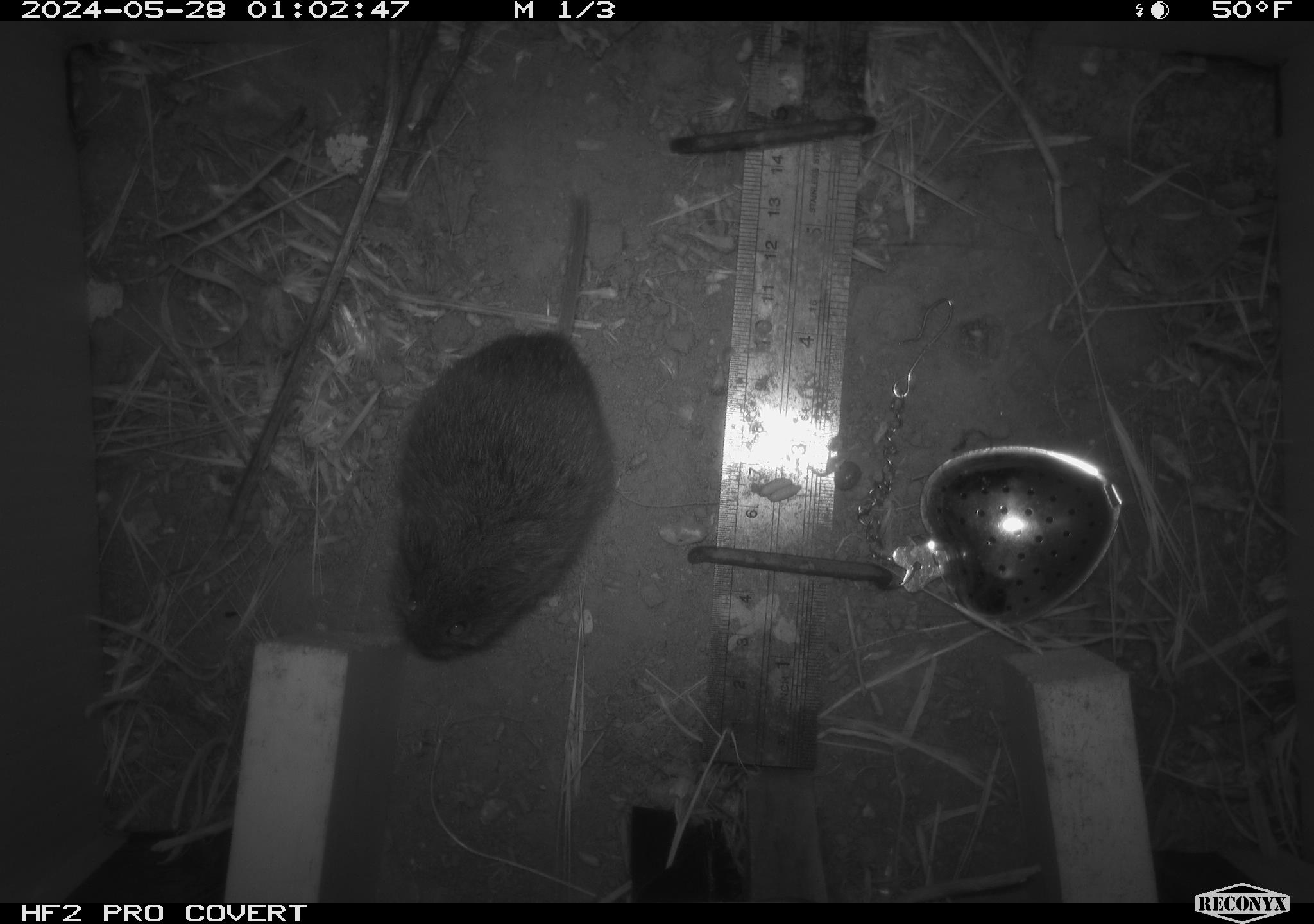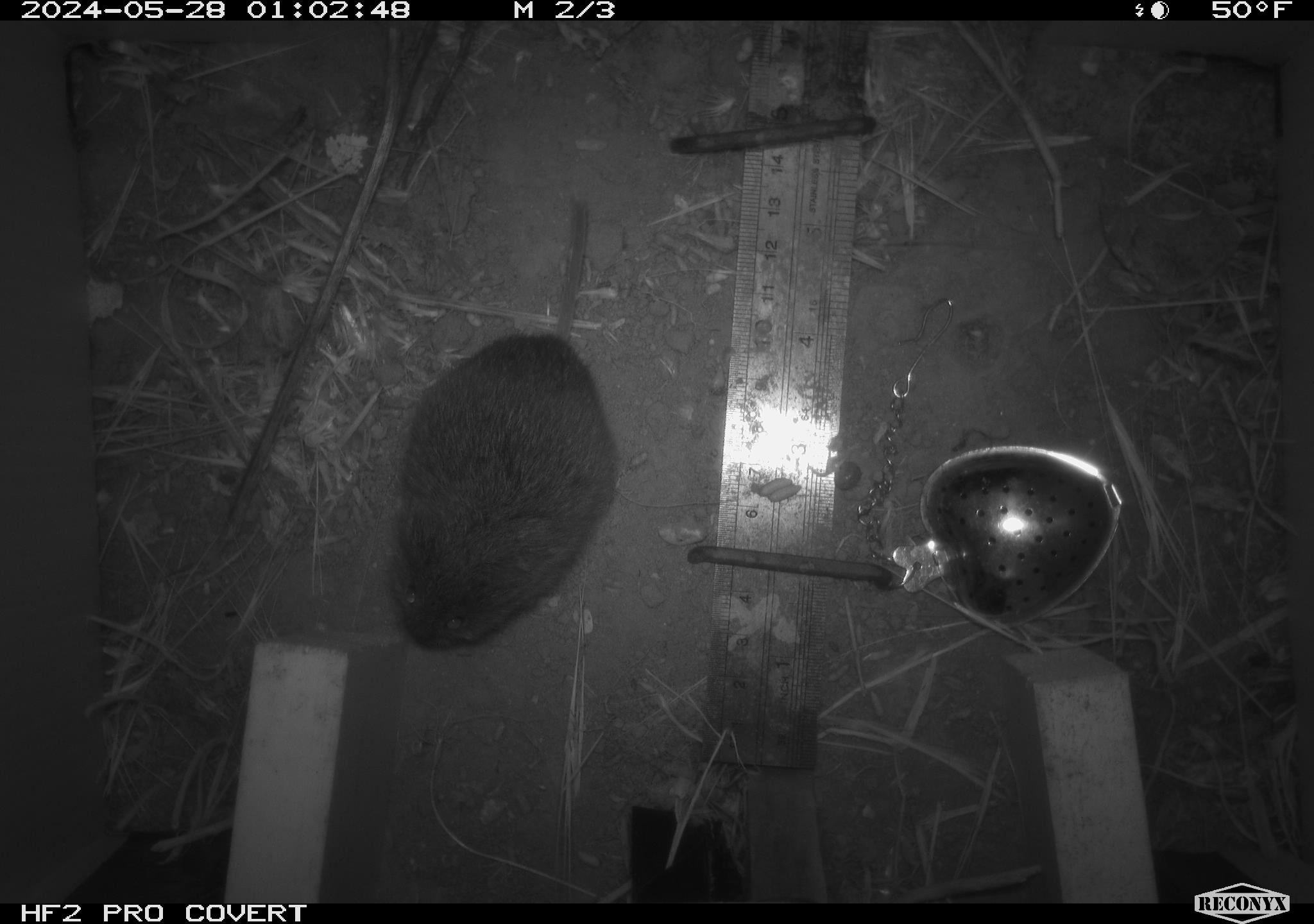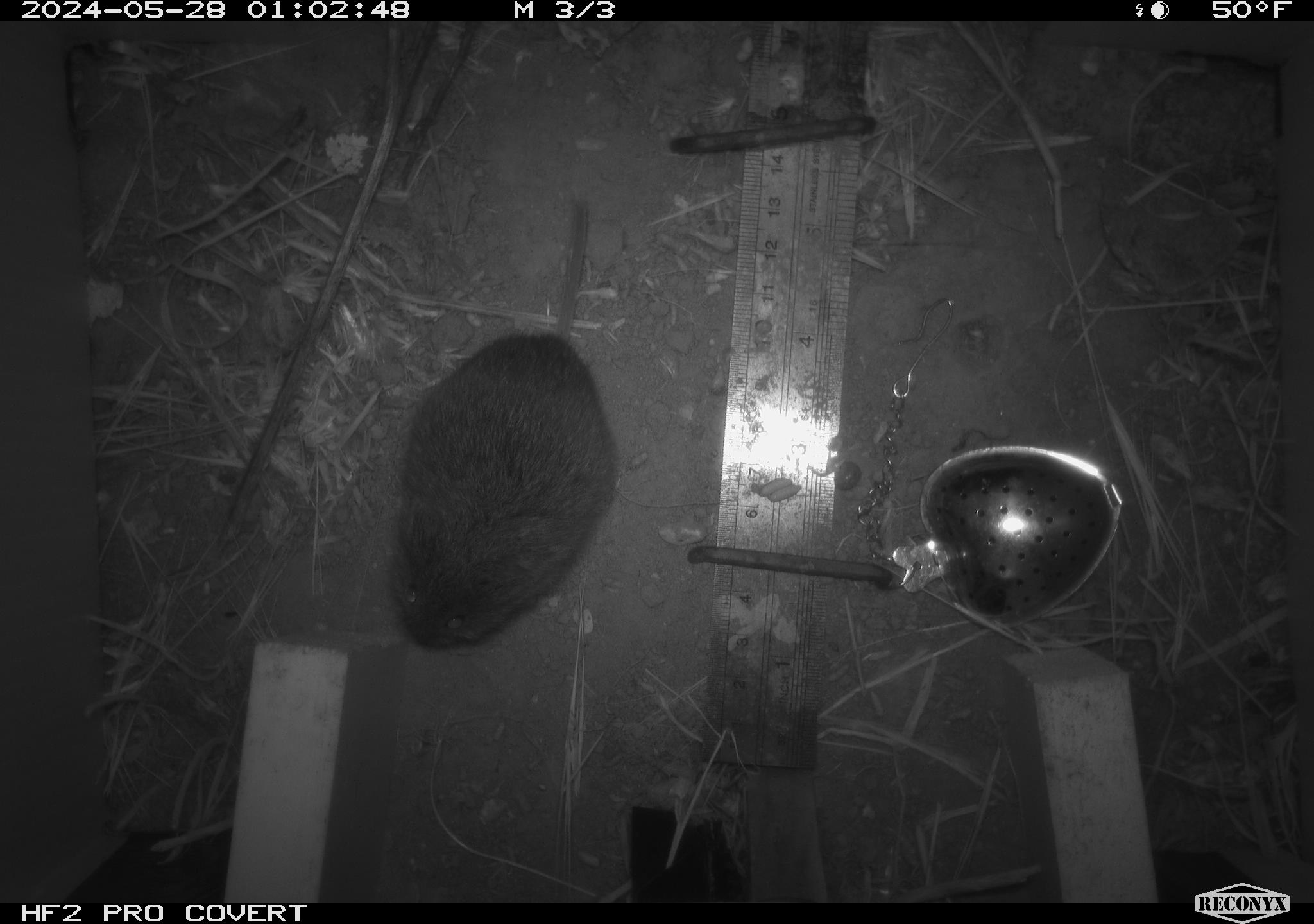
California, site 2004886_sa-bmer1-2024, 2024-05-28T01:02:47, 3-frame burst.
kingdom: Animalia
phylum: Chordata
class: Mammalia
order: Rodentia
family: Cricetidae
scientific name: Arvicolinae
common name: voles, lemmings, and muskrats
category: arvicolinae subfamily